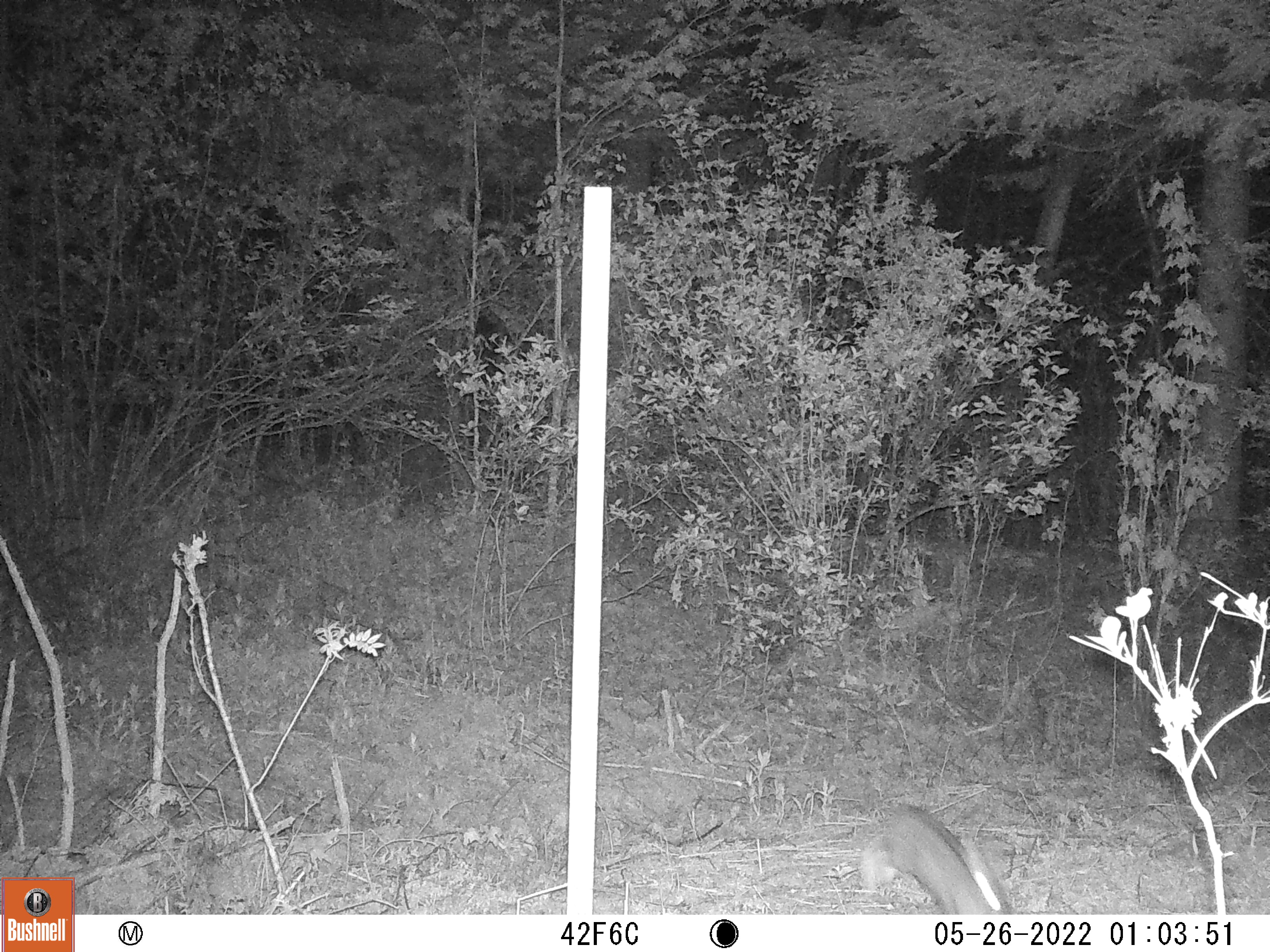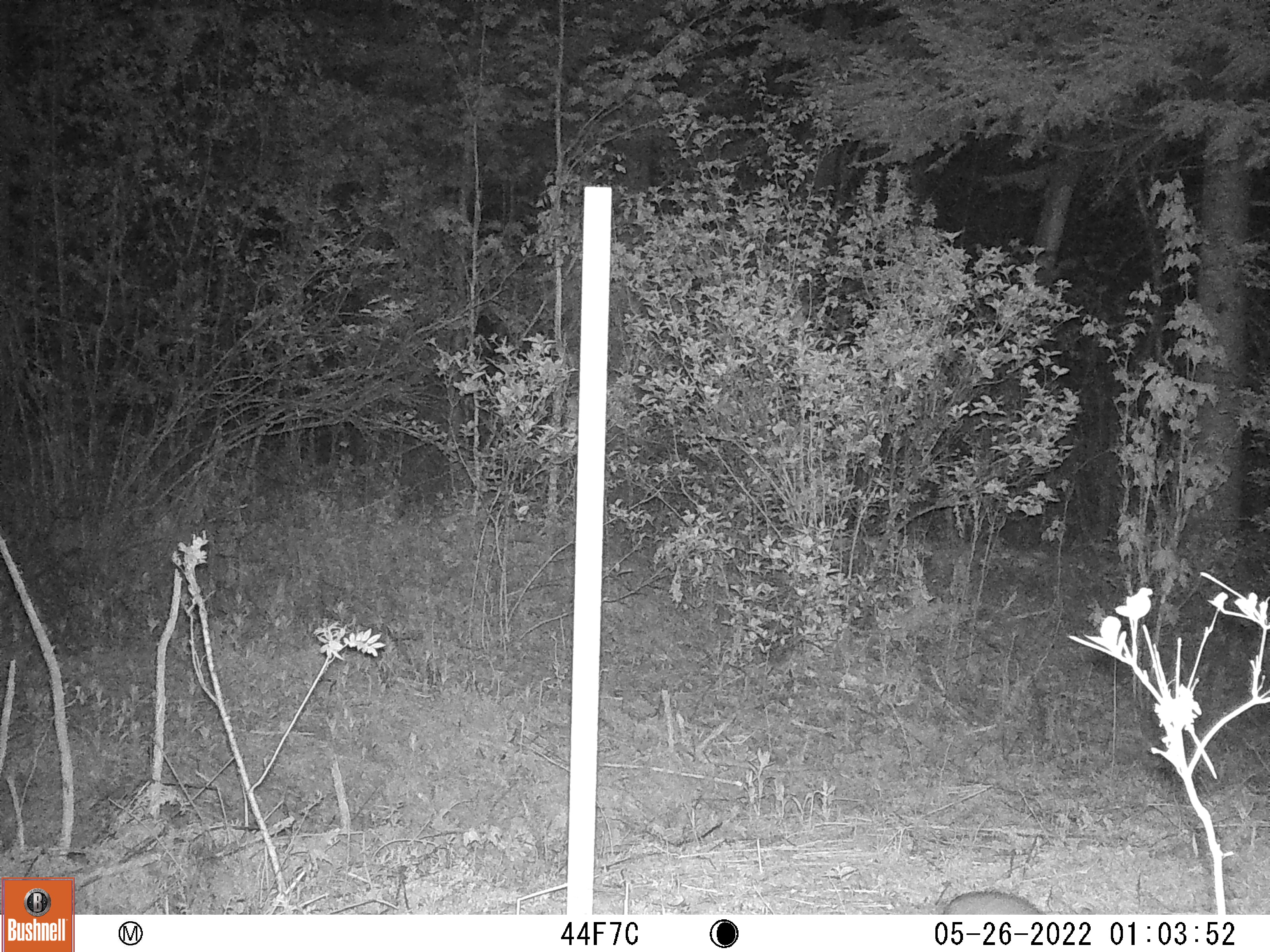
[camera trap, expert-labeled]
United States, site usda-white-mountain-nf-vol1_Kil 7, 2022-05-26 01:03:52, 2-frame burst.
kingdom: Animalia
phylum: Chordata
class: Mammalia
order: Lagomorpha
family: Leporidae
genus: Lepus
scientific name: Lepus americanus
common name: snowshoe hare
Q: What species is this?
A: Snowshoe hare (Lepus americanus).